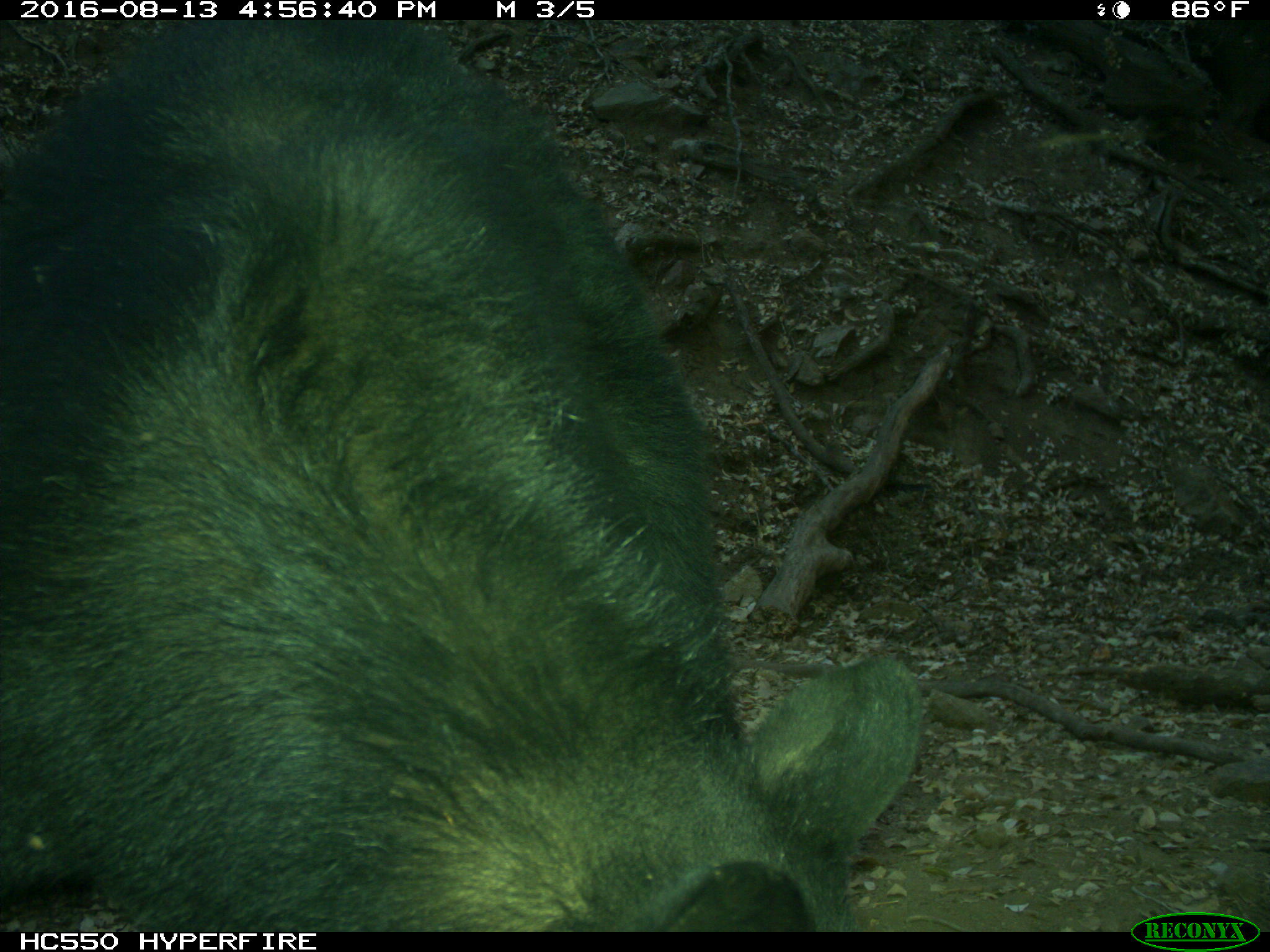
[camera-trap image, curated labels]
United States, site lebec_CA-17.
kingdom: Animalia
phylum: Chordata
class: Mammalia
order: Carnivora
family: Ursidae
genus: Ursus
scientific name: Ursus americanus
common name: american black bear